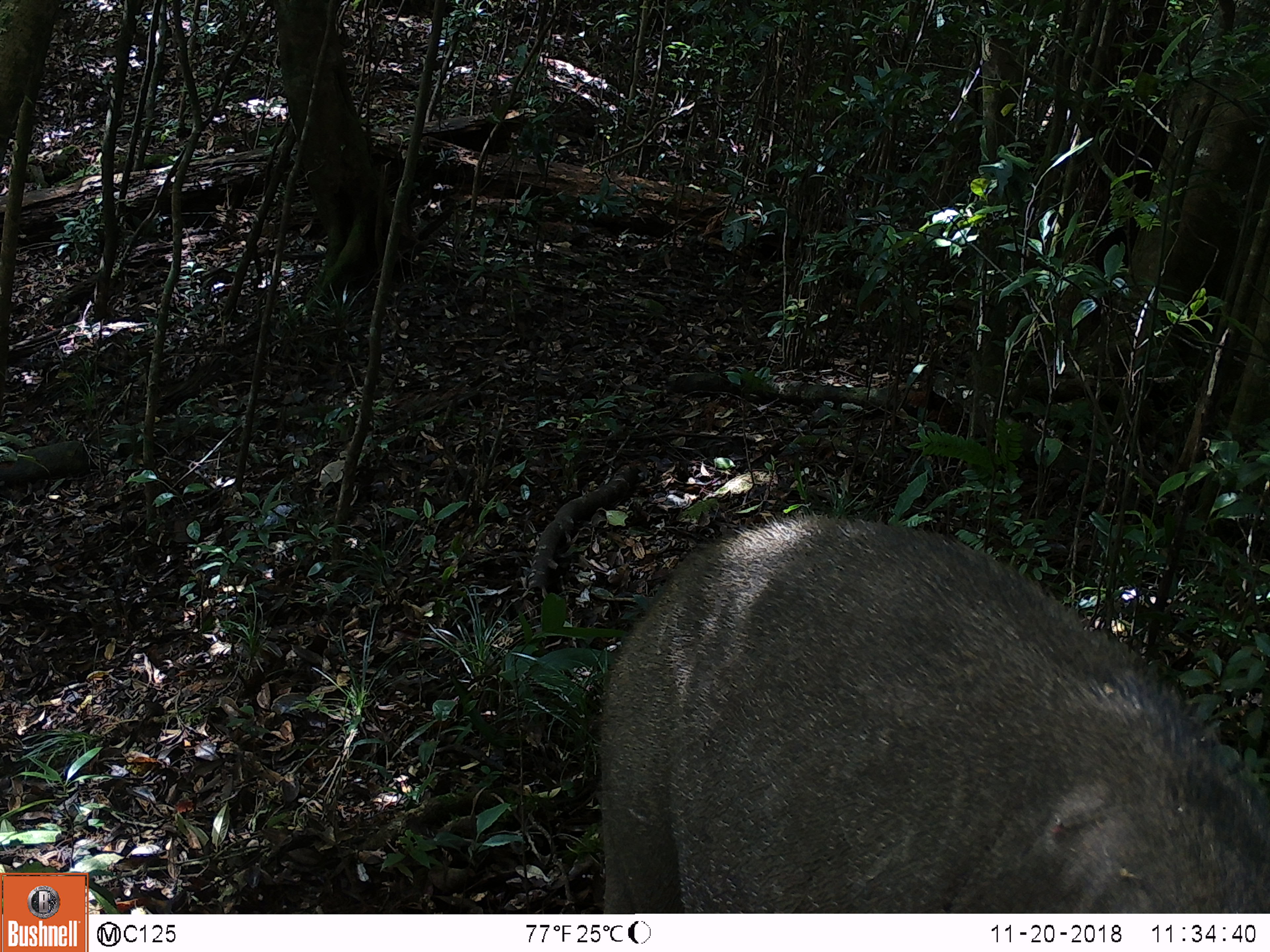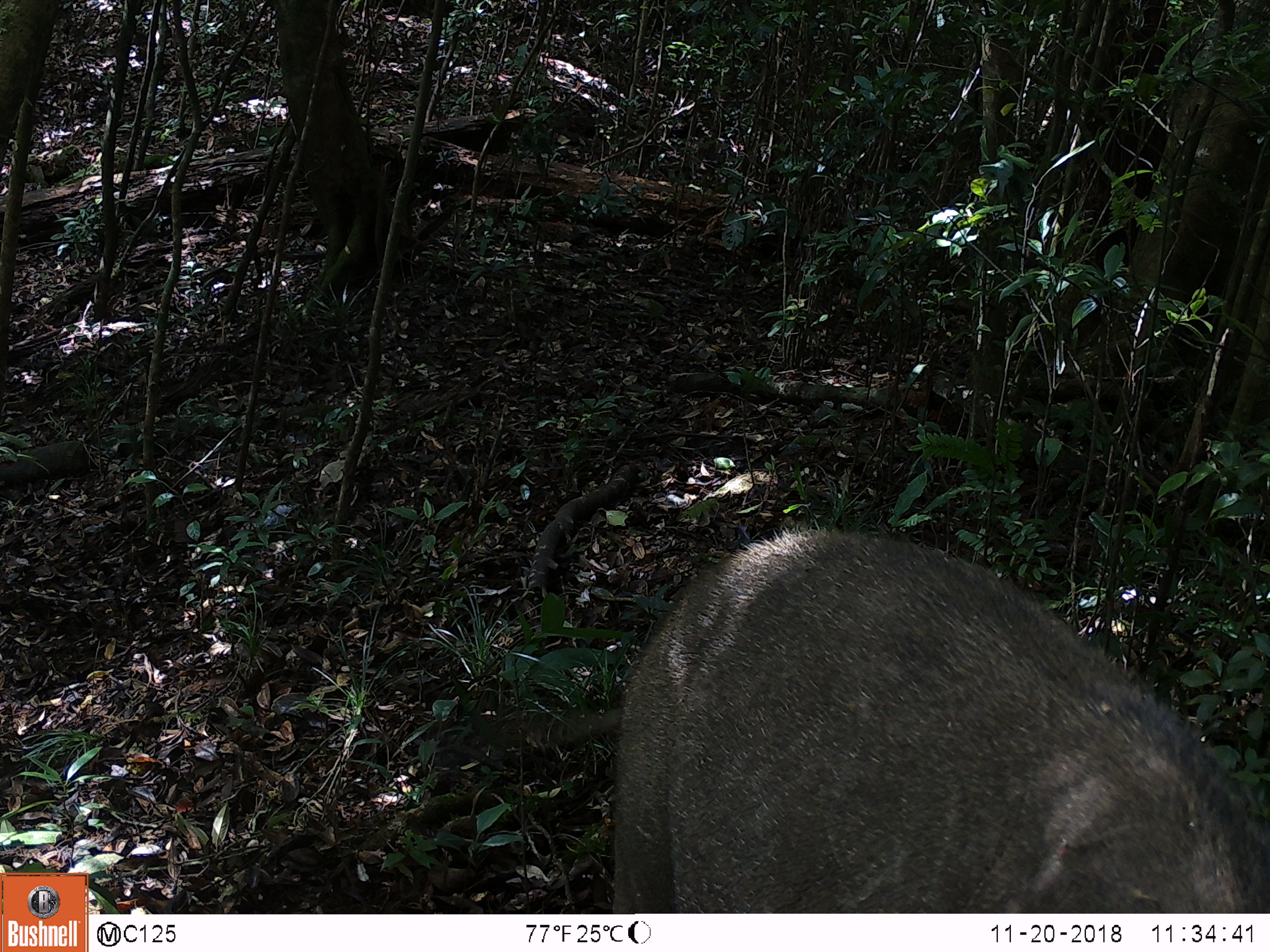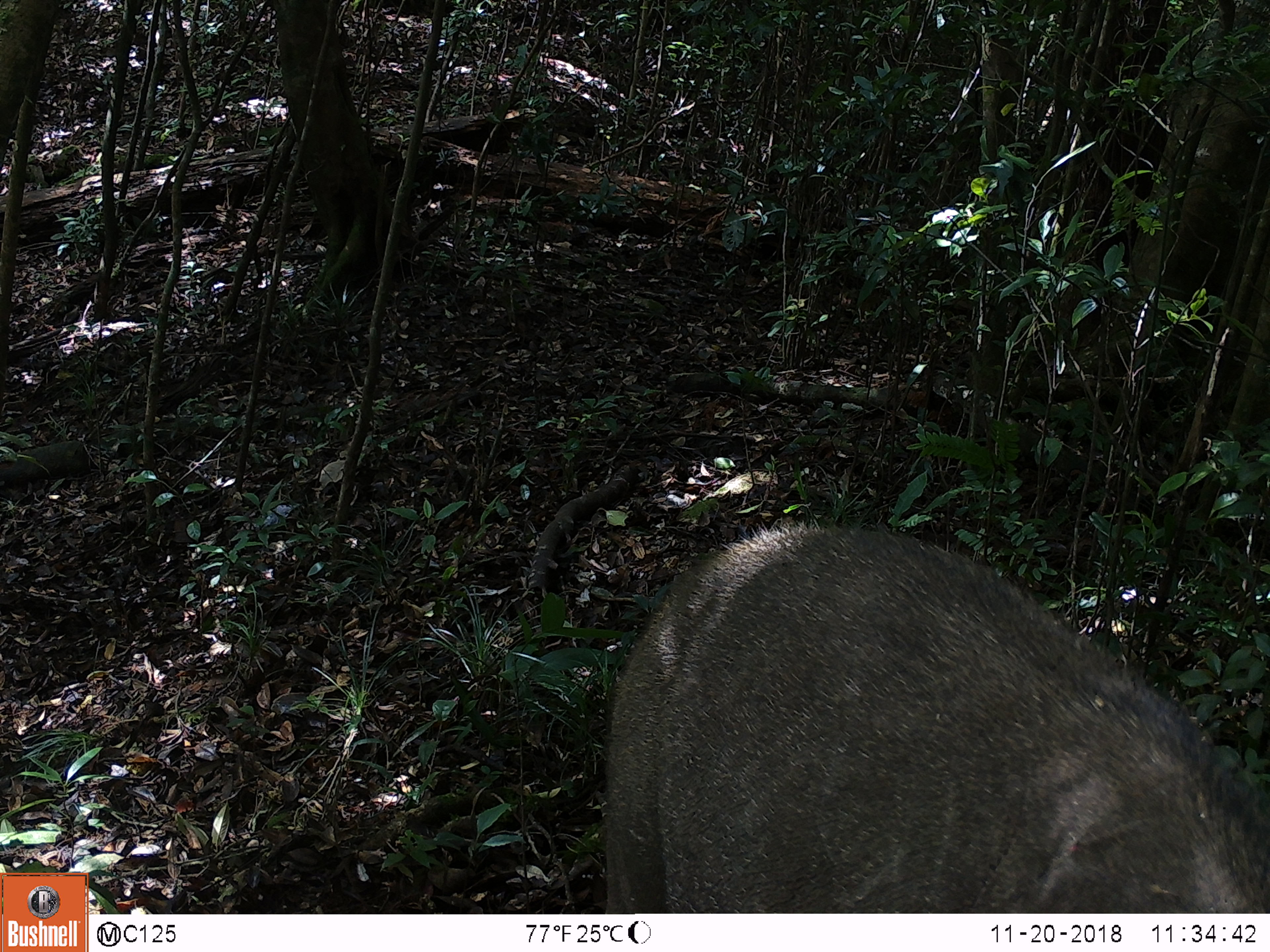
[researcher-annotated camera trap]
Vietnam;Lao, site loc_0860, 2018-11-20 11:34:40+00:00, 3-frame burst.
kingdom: Animalia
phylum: Chordata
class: Mammalia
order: Artiodactyla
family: Suidae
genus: Sus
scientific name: Sus scrofa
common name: eurasian wild pig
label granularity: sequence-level